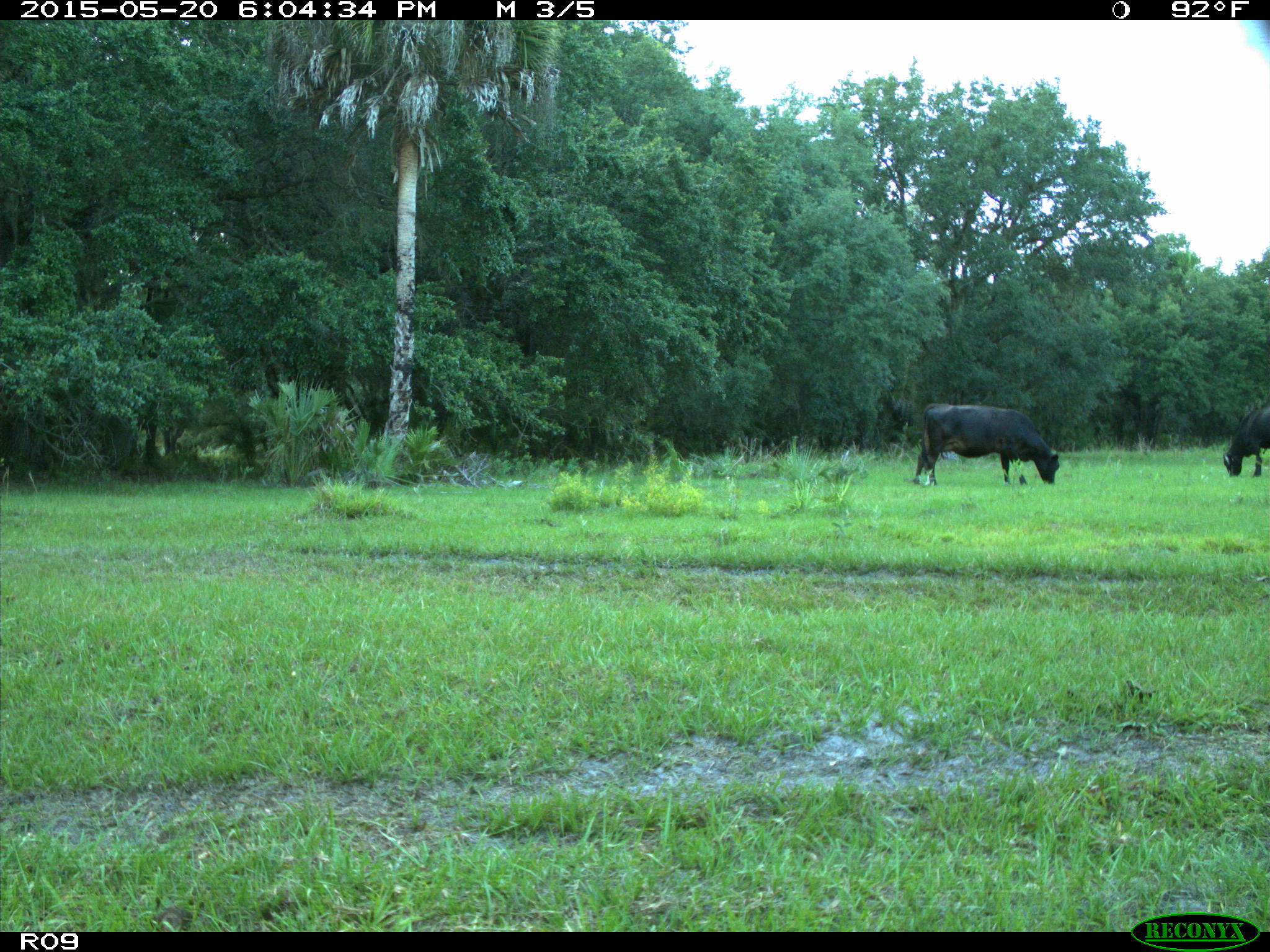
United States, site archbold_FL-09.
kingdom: Animalia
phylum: Chordata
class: Mammalia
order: Artiodactyla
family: Bovidae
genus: Bos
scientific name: Bos taurus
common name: domestic cow